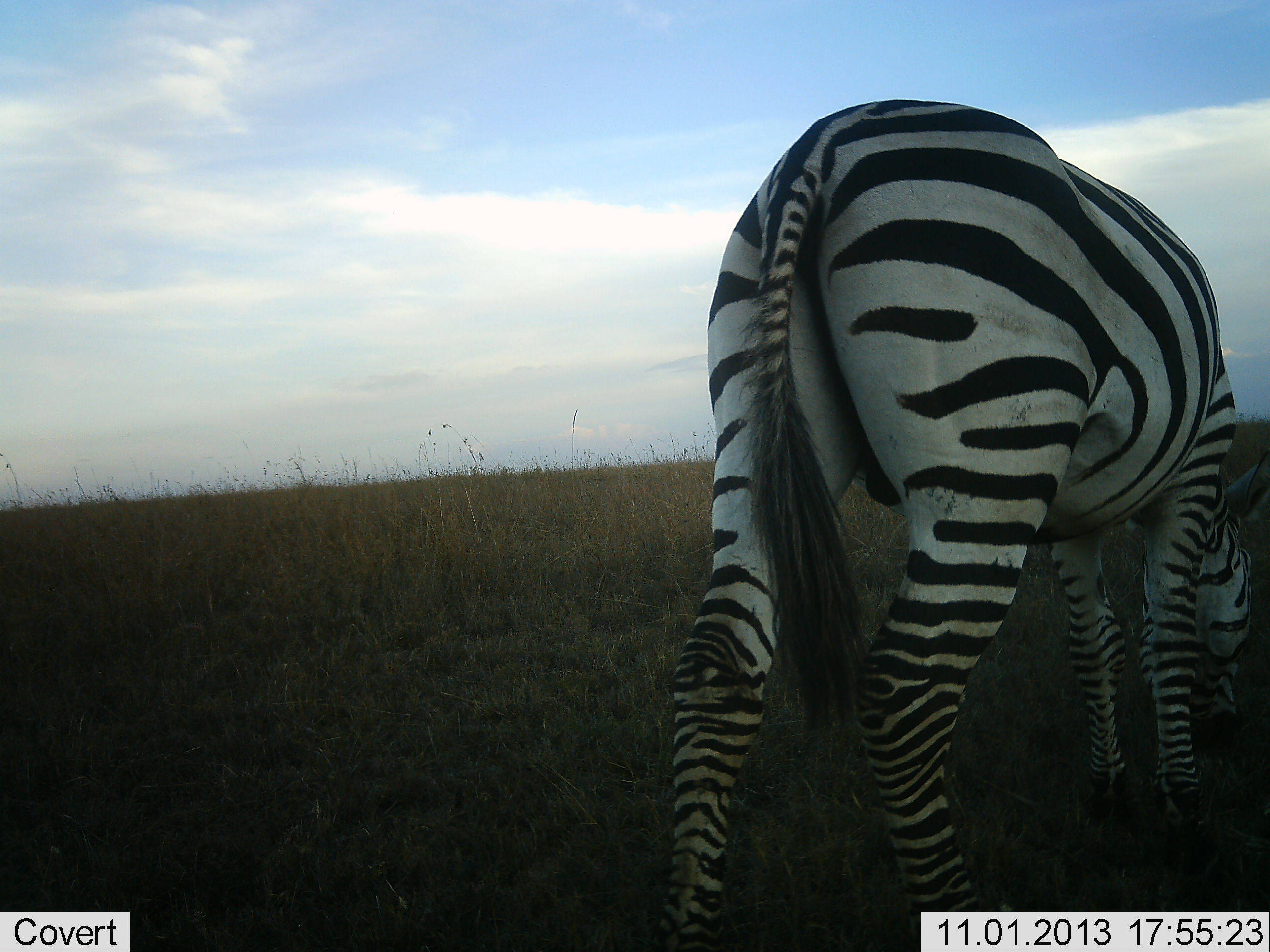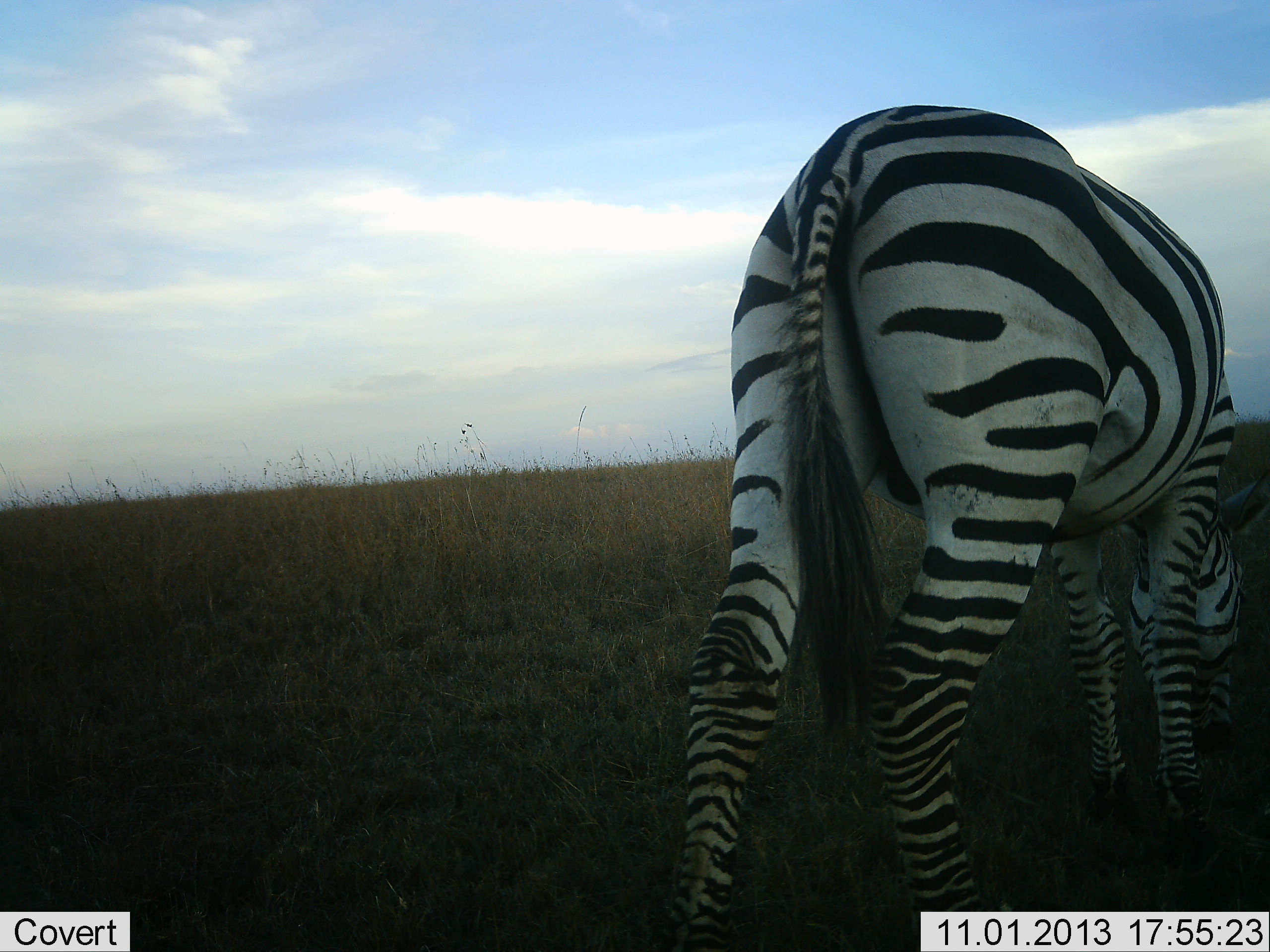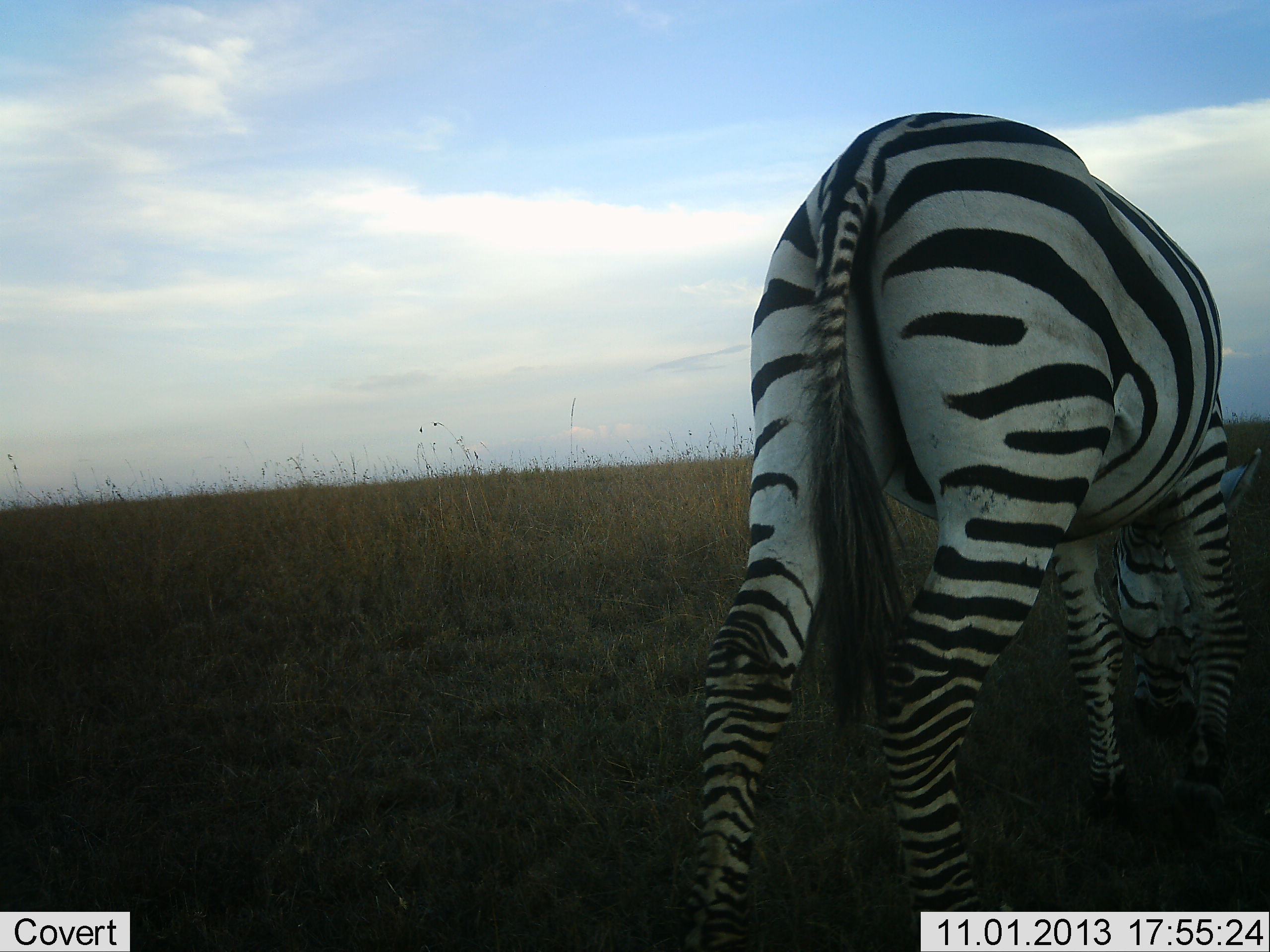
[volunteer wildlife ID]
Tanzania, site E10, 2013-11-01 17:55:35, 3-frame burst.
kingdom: Animalia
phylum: Chordata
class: Mammalia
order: Perissodactyla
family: Equidae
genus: Equus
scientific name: Equus quagga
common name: plains zebra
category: zebra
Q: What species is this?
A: Zebra (plains zebra) (Equus quagga).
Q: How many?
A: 1.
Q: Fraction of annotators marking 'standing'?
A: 30%.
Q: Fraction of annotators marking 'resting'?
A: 0%.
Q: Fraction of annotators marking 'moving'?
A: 9%.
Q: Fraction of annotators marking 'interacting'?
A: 0%.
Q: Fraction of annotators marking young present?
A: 0%.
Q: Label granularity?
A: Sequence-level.